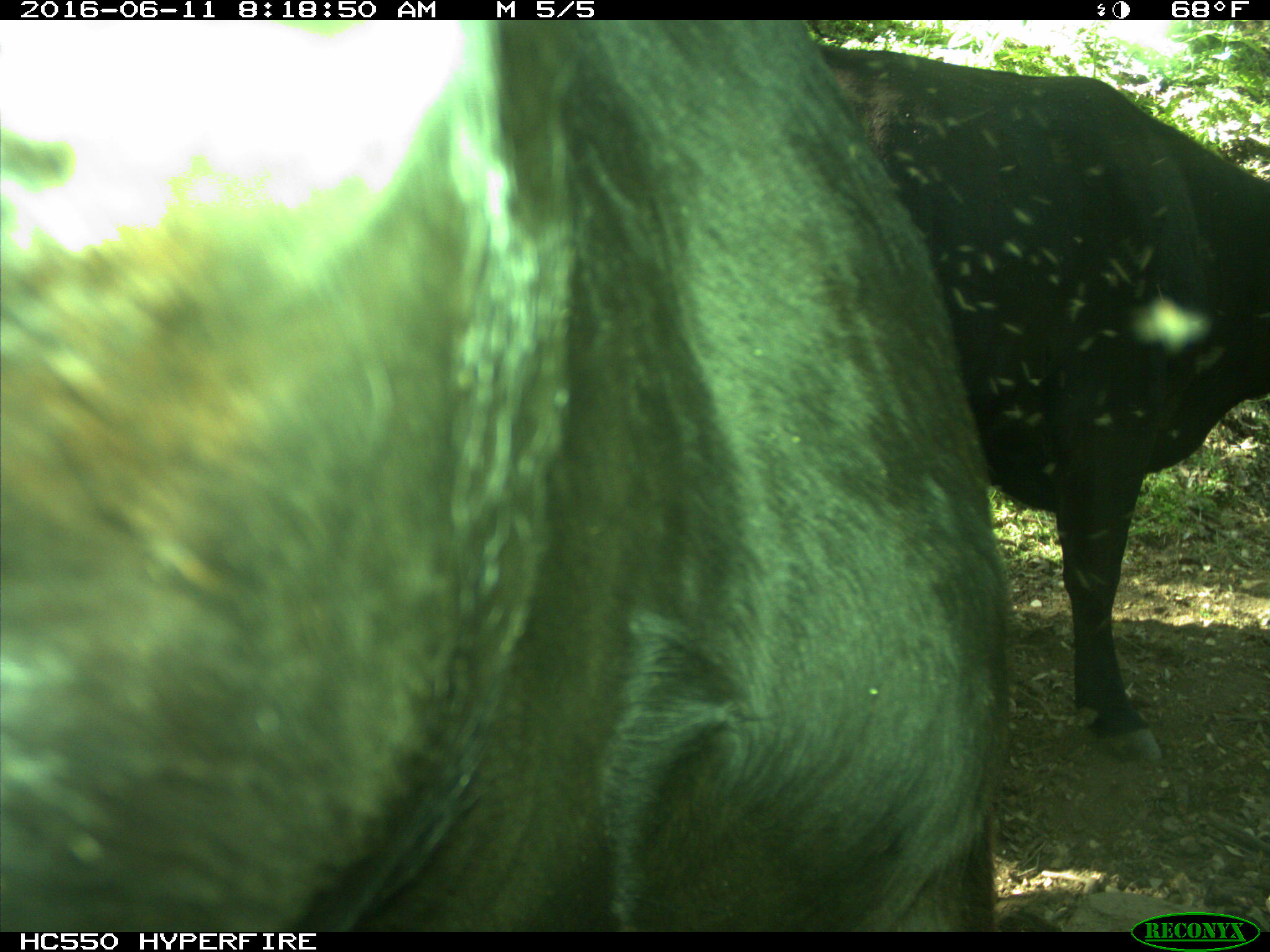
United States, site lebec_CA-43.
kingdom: Animalia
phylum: Chordata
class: Mammalia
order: Artiodactyla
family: Bovidae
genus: Bos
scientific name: Bos taurus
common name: domestic cow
Bos taurus (domestic cow).